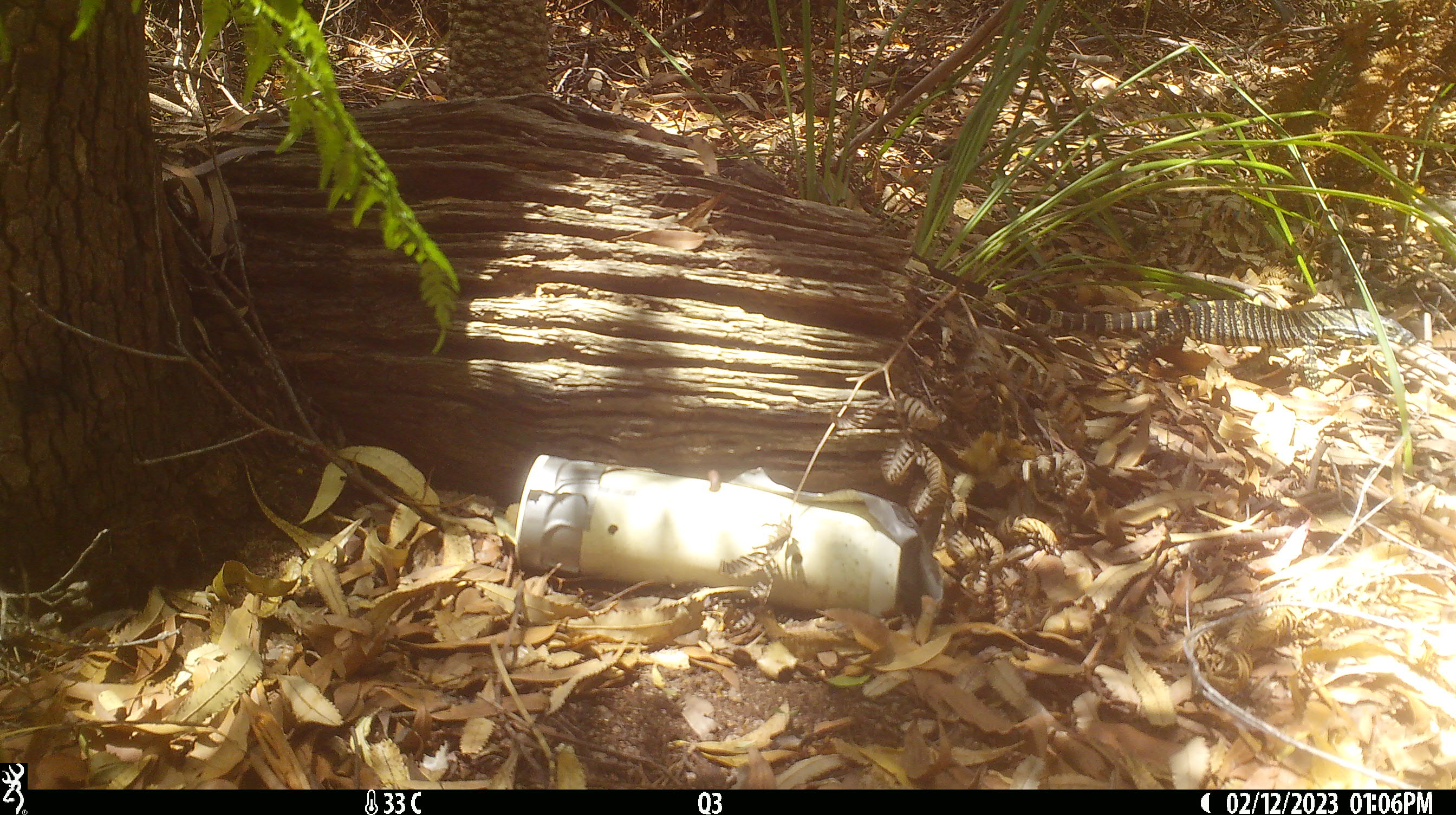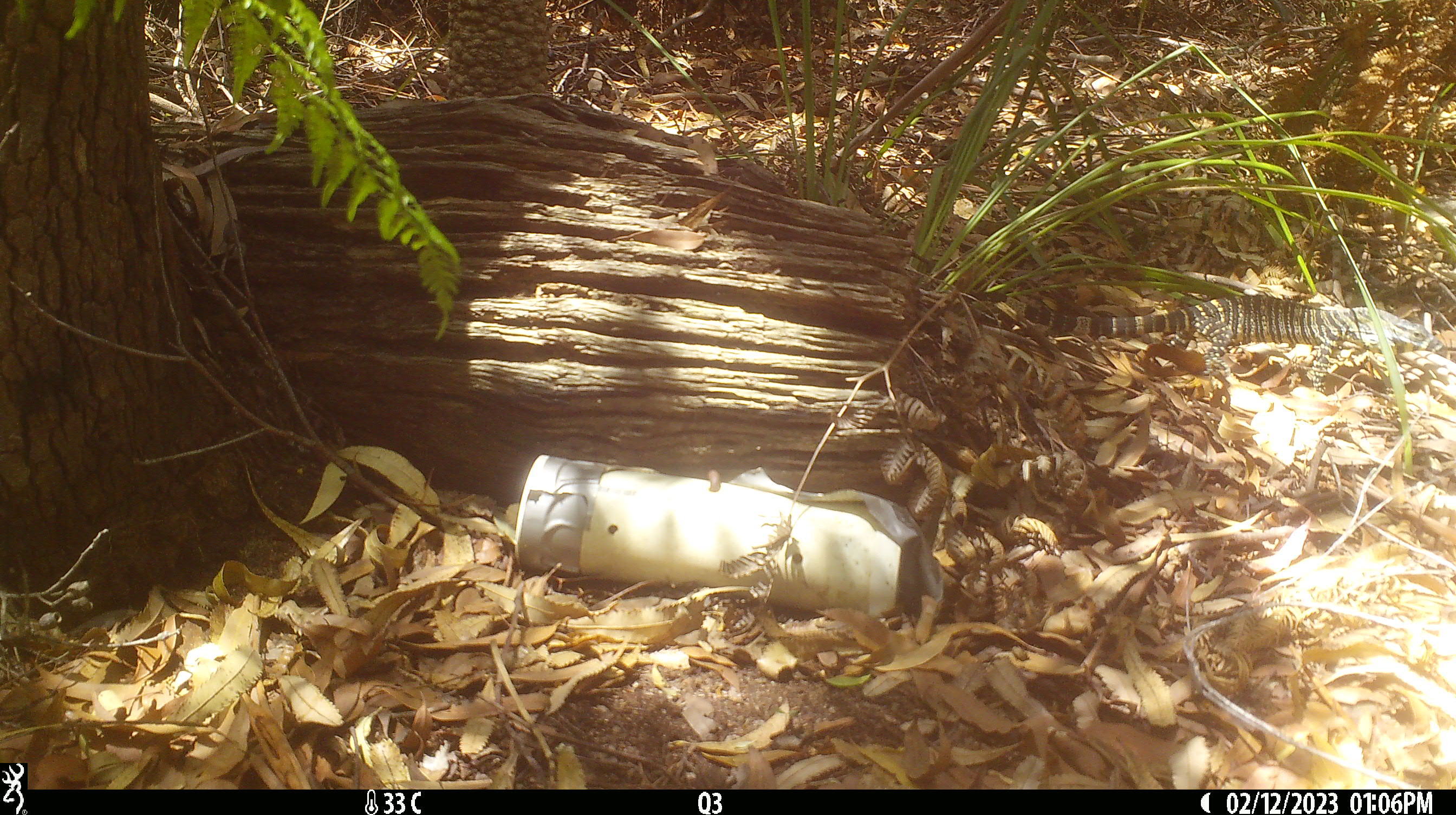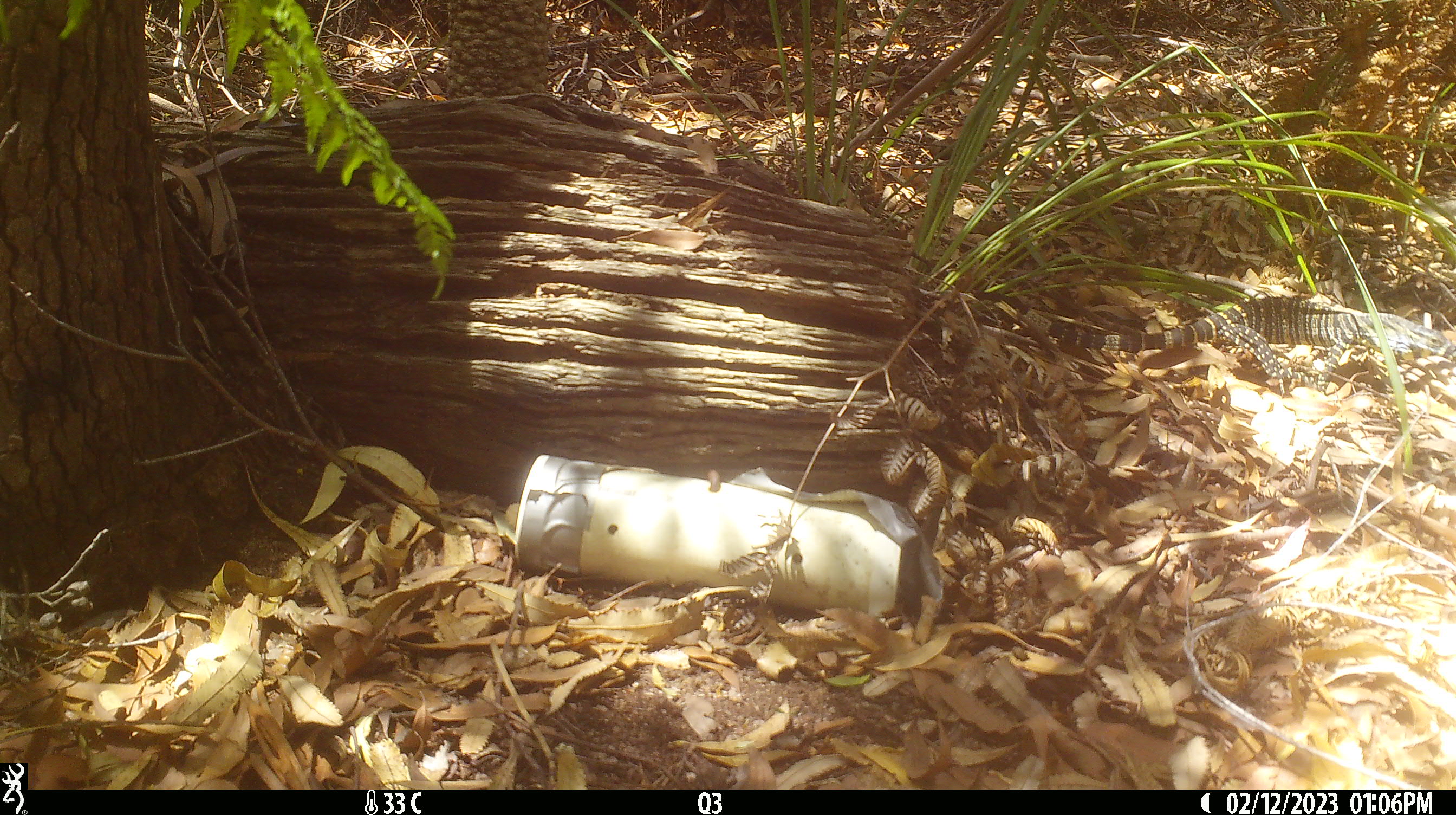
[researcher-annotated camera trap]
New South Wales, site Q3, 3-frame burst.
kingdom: Animalia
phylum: Chordata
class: Reptilia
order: Squamata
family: Varanidae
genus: Varanus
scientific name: Varanus varius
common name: lace monitor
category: goanna